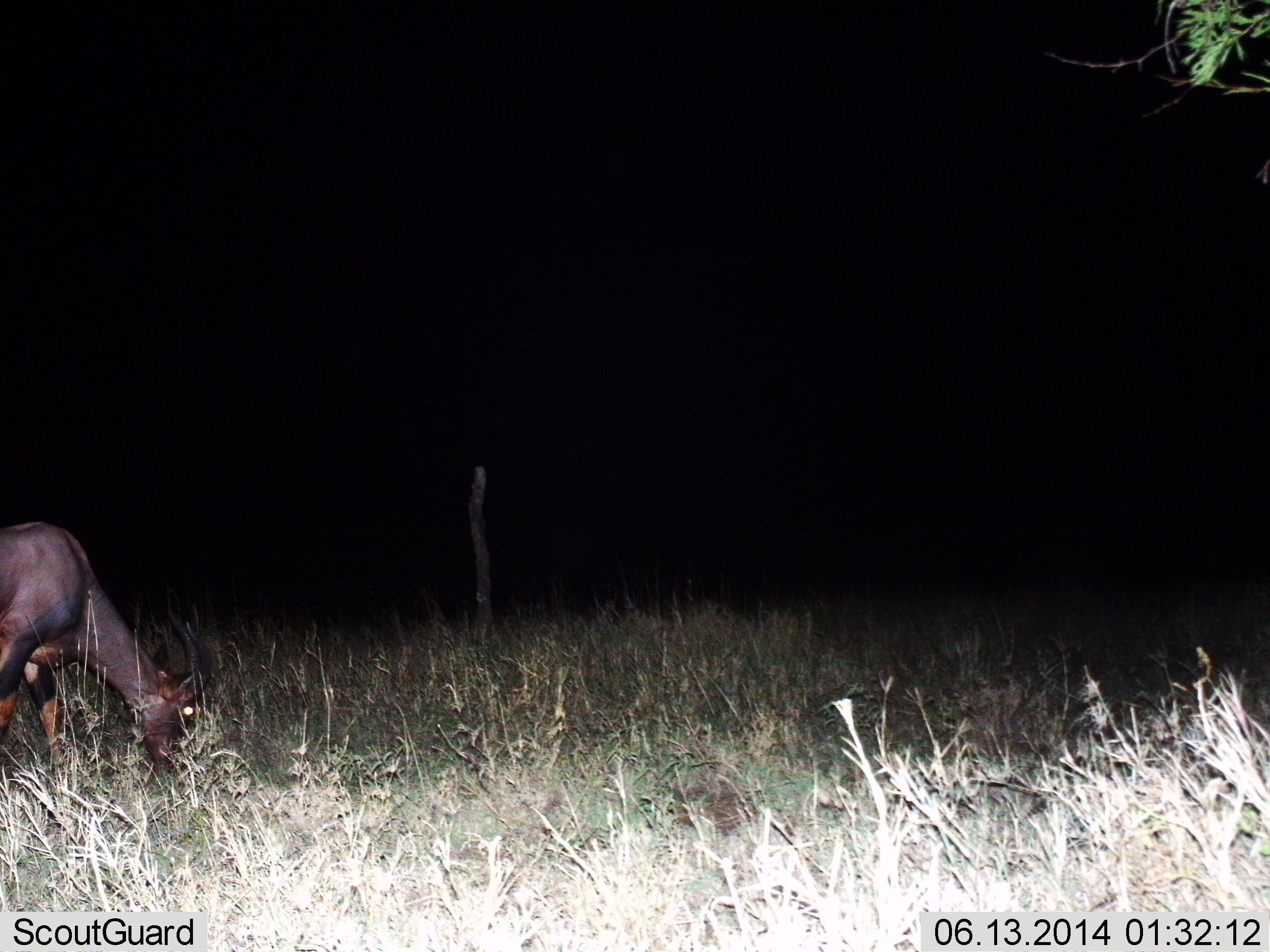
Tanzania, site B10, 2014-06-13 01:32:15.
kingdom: Animalia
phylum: Chordata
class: Mammalia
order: Artiodactyla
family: Bovidae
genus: Damaliscus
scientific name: Damaliscus lunatus jimela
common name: topi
Topi (Damaliscus lunatus jimela), count 1. Behavior (volunteer vote fractions): standing 10%, resting 0%, moving 0%, interacting 0%. Young present (vote fraction): 0%. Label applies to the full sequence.